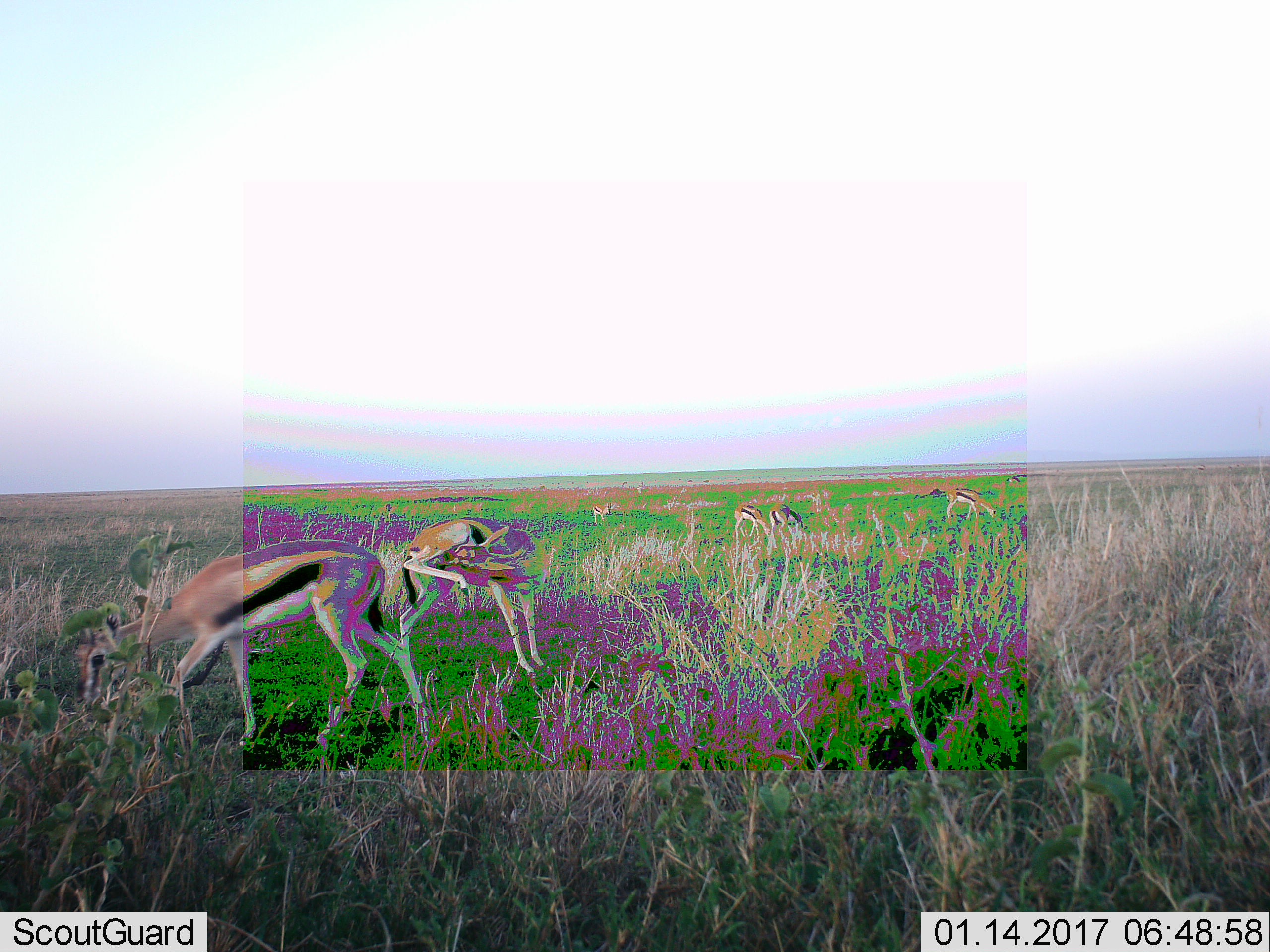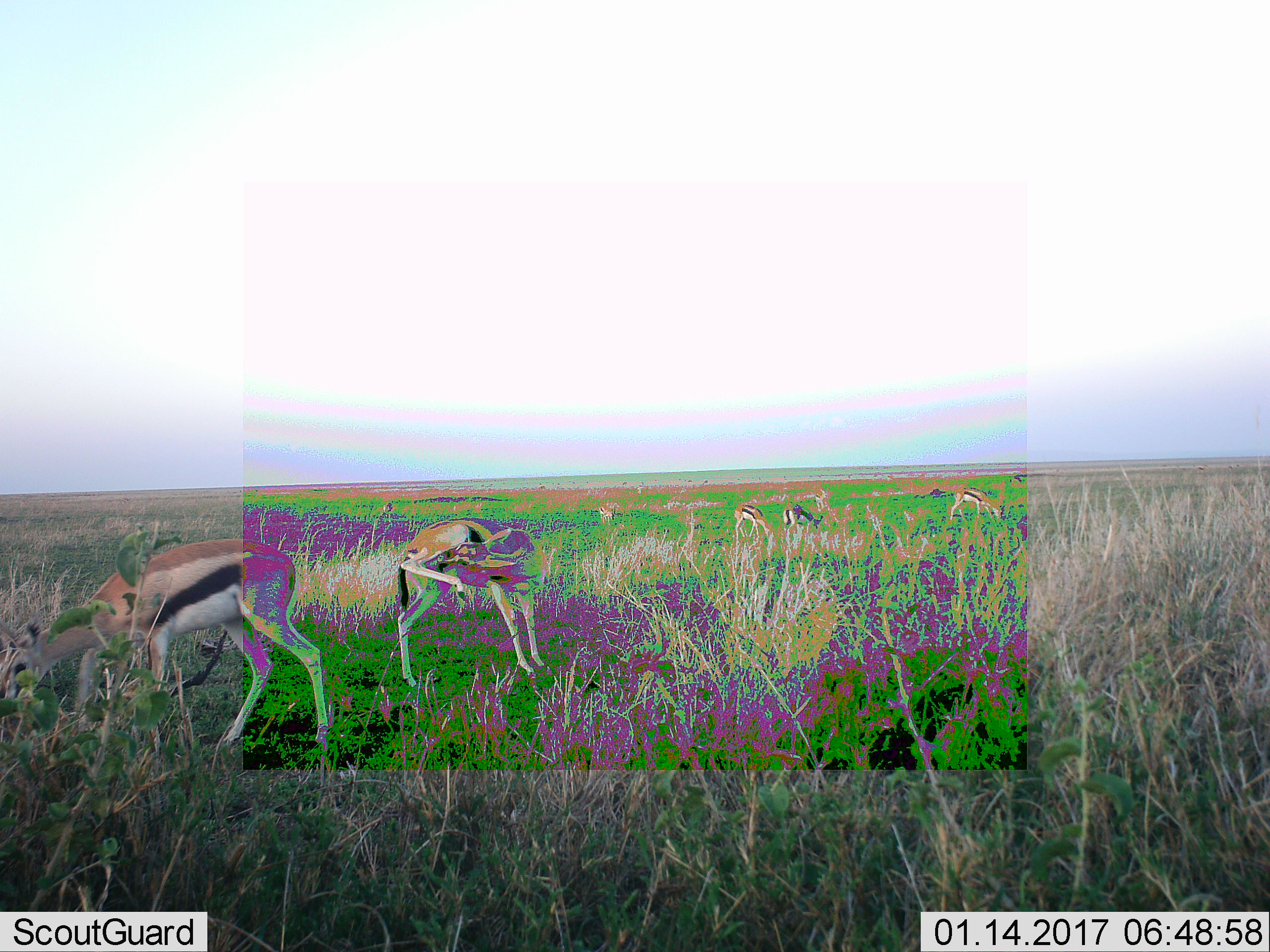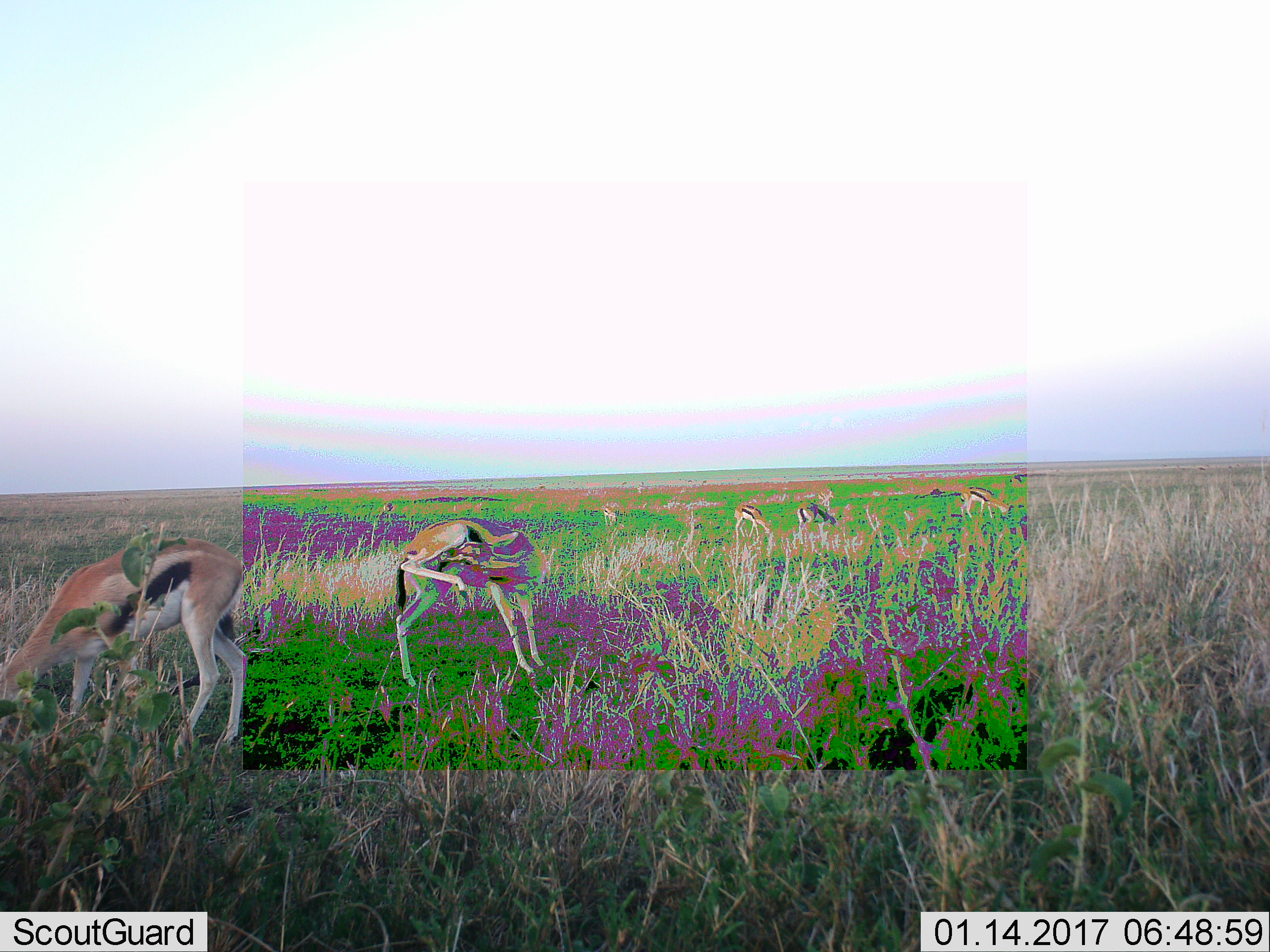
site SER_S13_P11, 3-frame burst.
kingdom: Animalia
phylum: Chordata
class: Mammalia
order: Artiodactyla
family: Bovidae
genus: Eudorcas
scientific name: Eudorcas thomsonii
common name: thomson's gazelle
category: gazellethomsons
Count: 7.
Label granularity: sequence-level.